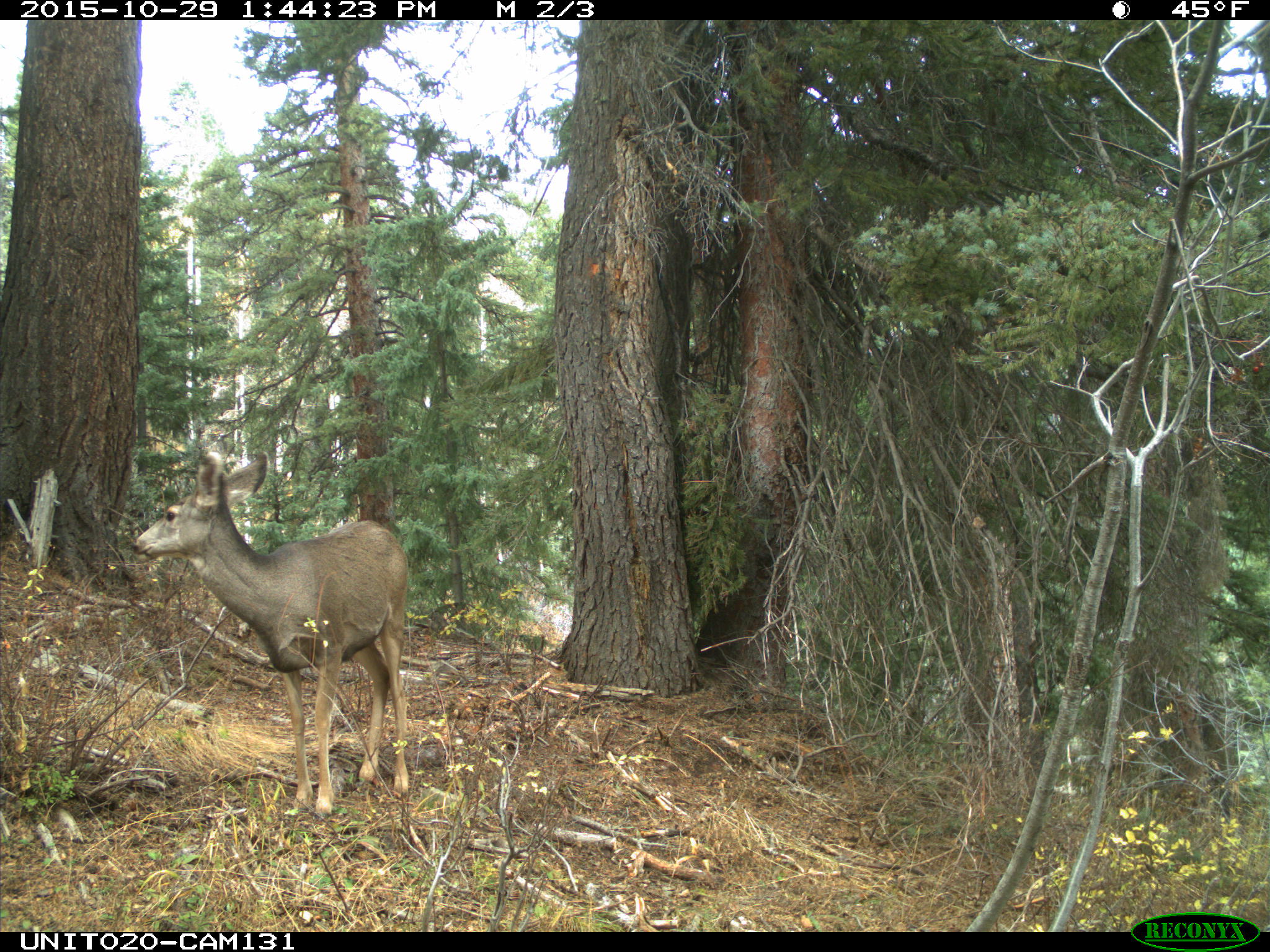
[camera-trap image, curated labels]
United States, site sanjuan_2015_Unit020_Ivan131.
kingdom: Animalia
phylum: Chordata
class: Mammalia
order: Artiodactyla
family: Cervidae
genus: Odocoileus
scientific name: Odocoileus hemionus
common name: mule deer